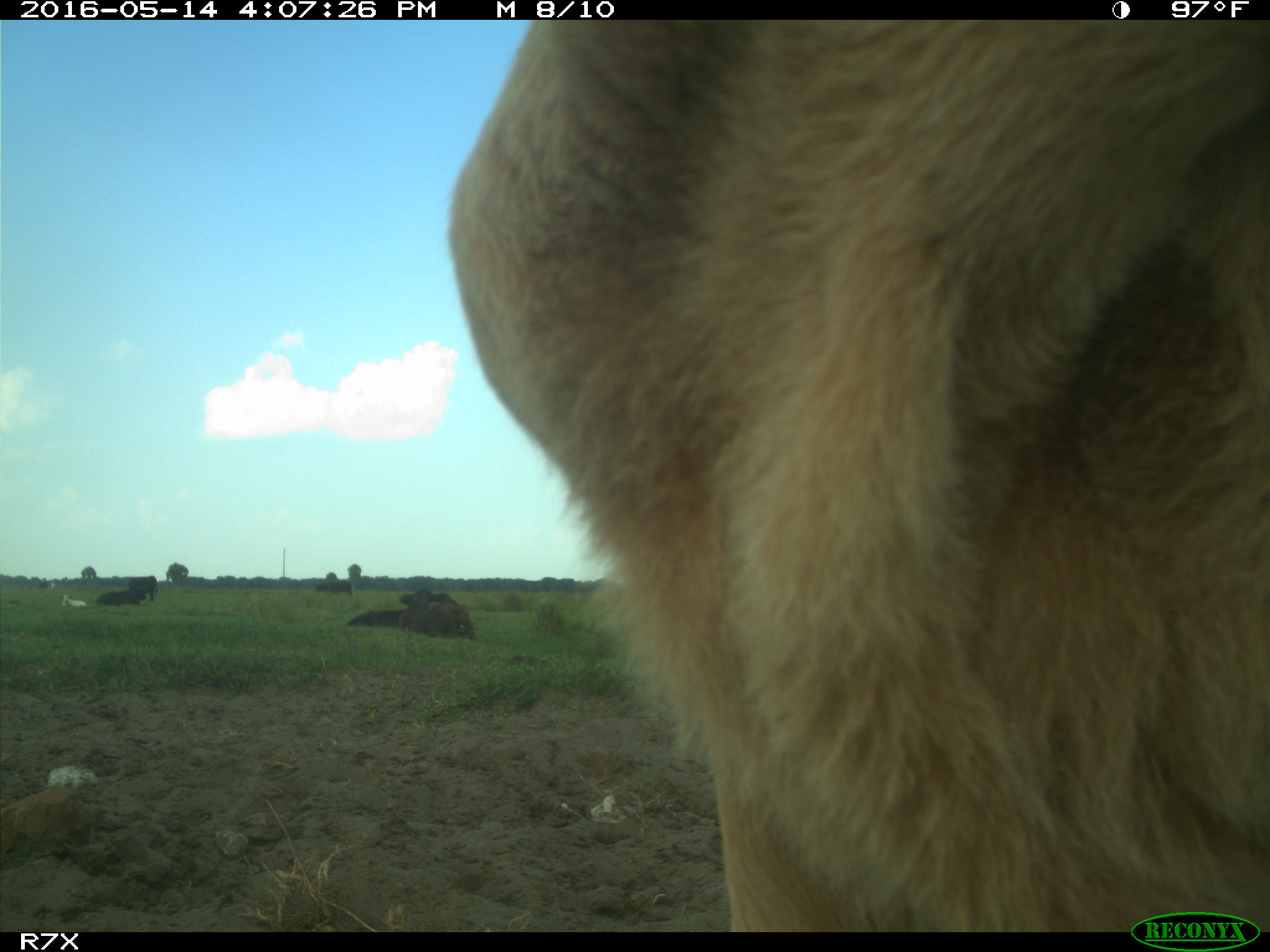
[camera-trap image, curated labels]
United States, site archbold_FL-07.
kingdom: Animalia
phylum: Chordata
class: Mammalia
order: Artiodactyla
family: Bovidae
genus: Bos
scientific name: Bos taurus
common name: domestic cow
Bos taurus (domestic cow).